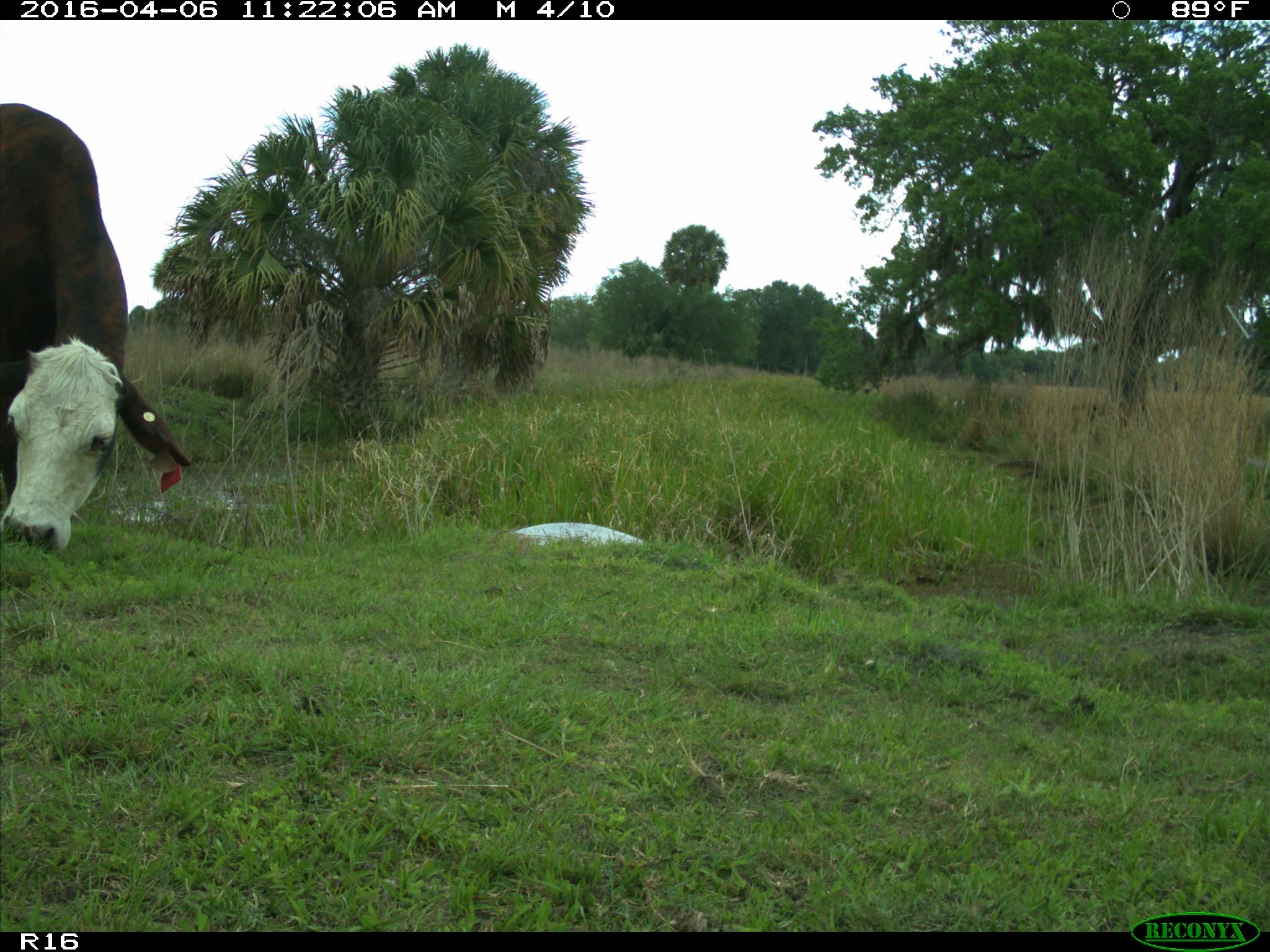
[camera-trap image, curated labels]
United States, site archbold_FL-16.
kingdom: Animalia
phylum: Chordata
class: Mammalia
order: Artiodactyla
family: Bovidae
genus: Bos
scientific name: Bos taurus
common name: domestic cow